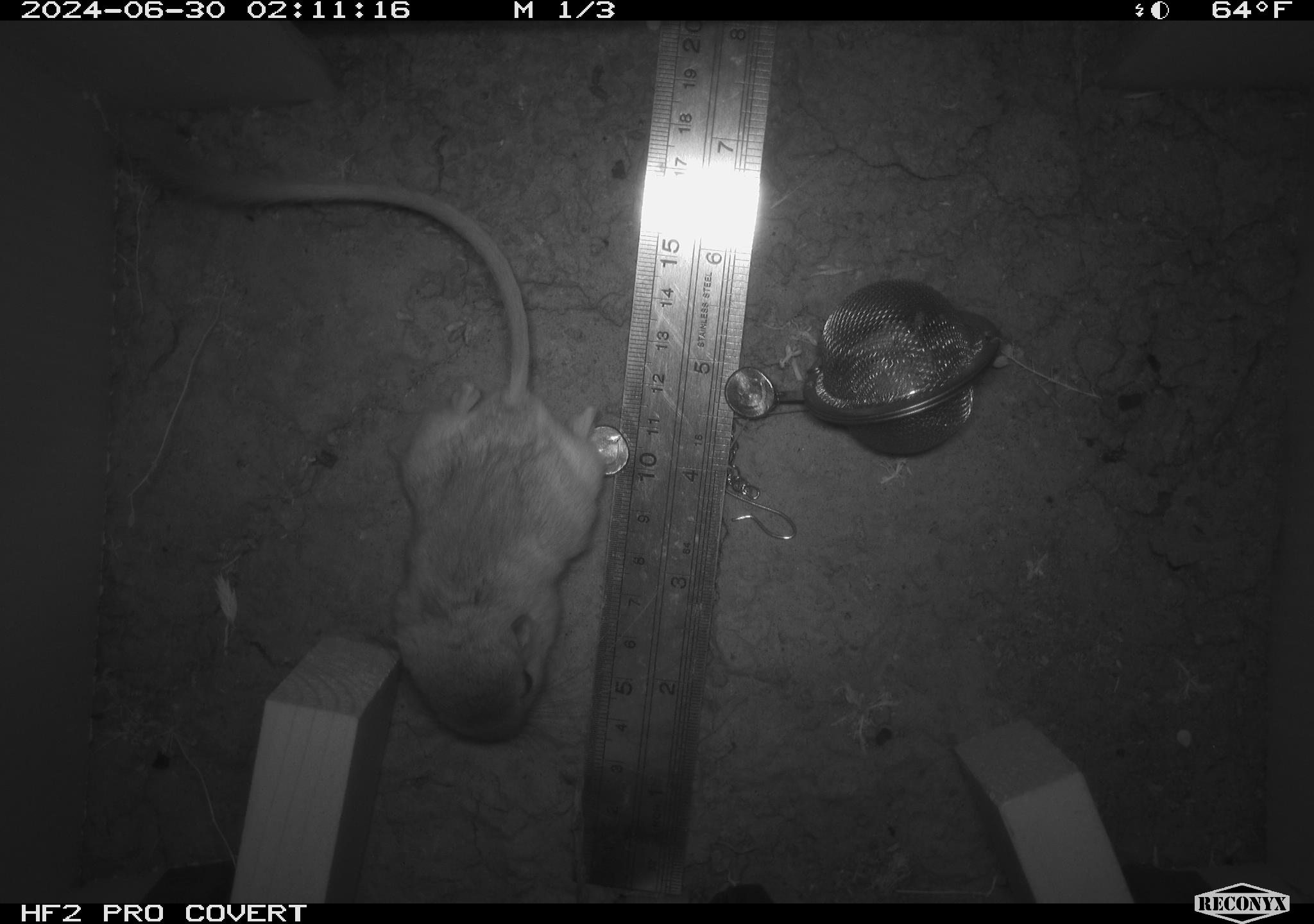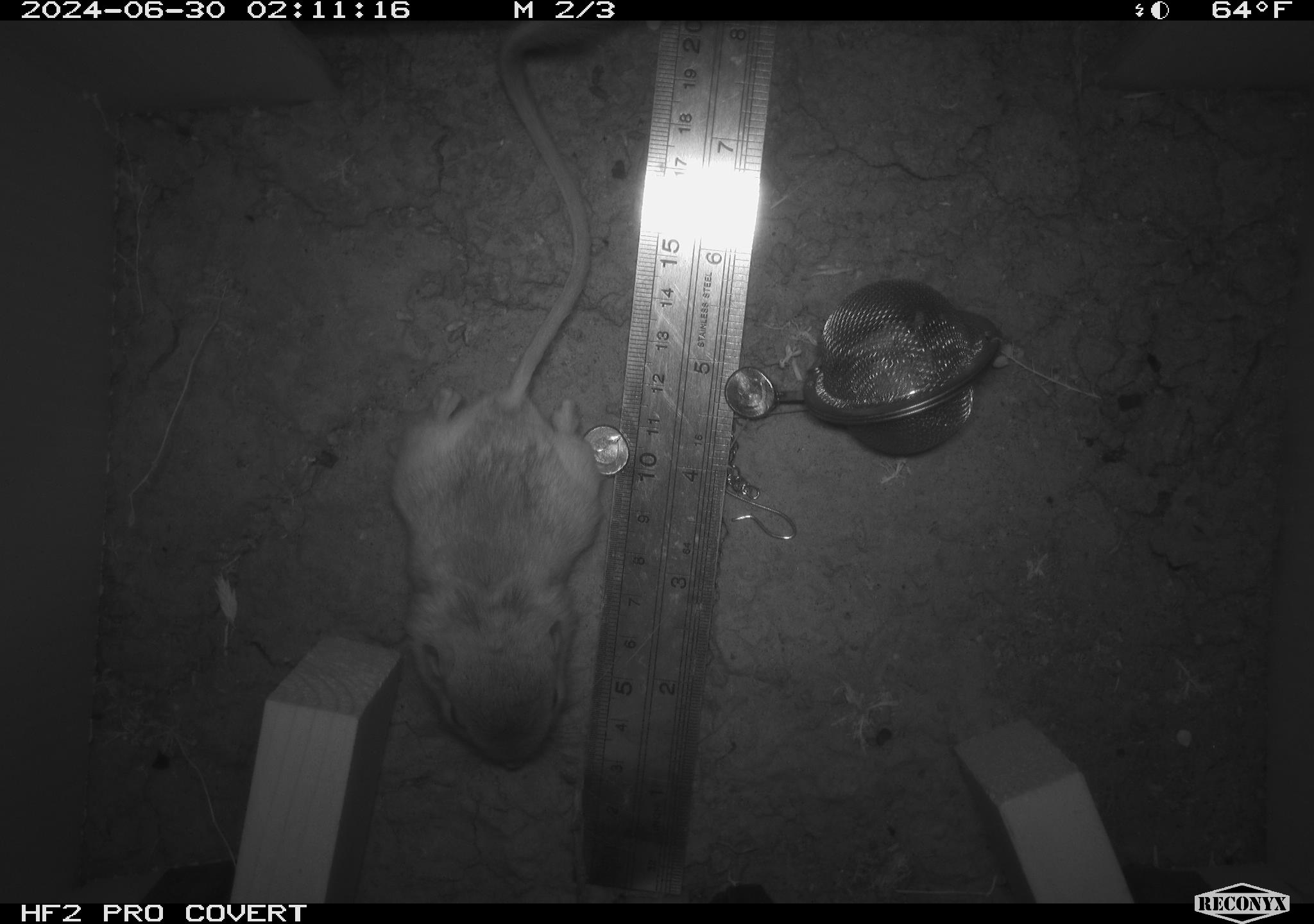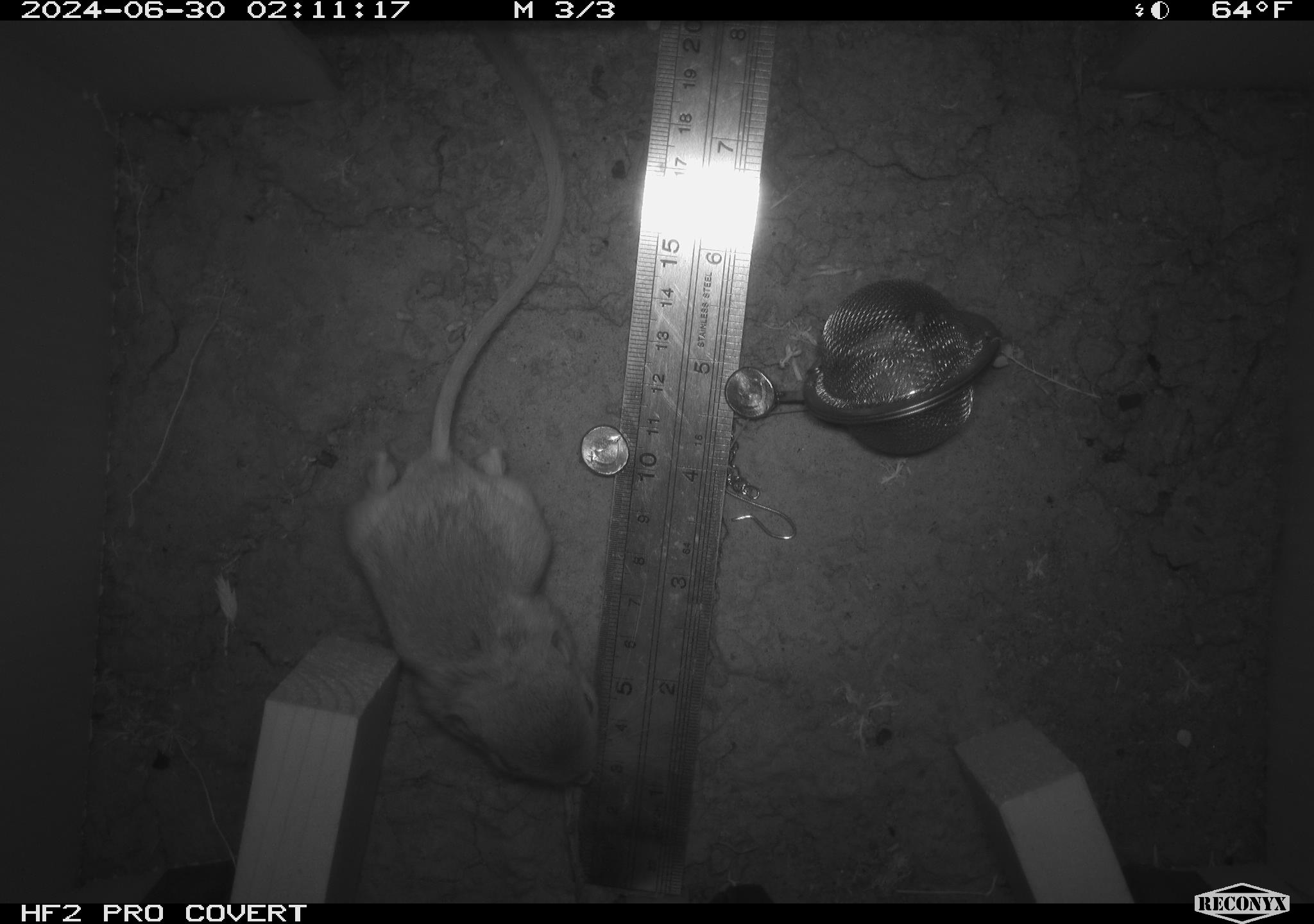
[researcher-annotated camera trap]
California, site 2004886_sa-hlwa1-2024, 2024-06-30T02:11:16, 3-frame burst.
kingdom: Animalia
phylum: Chordata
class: Mammalia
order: Rodentia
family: Heteromyidae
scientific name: Heteromyidae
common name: kangaroo rats and pocket mice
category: heteromyidae family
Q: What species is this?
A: Heteromyidae family (kangaroo rats and pocket mice) (Heteromyidae).